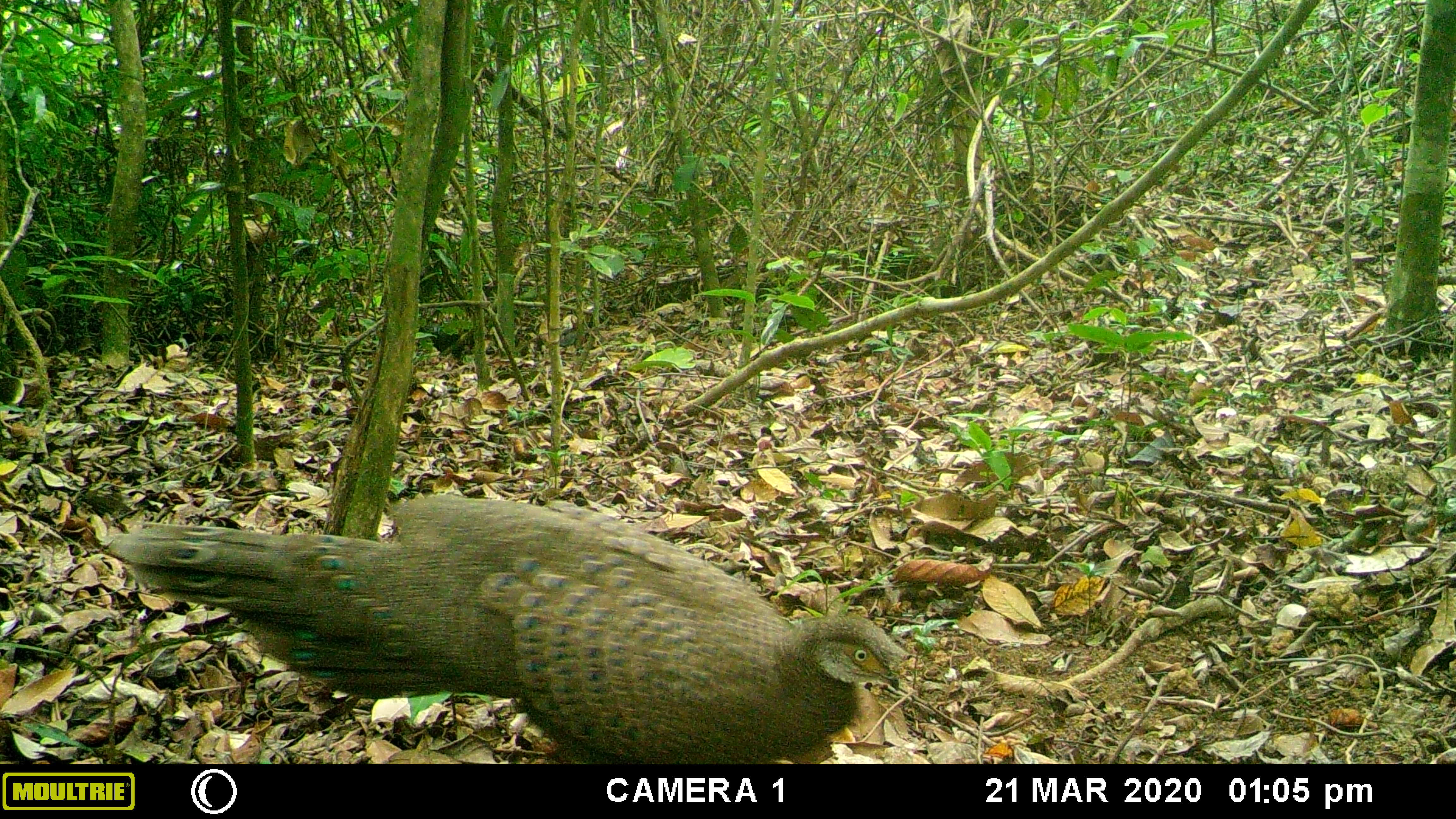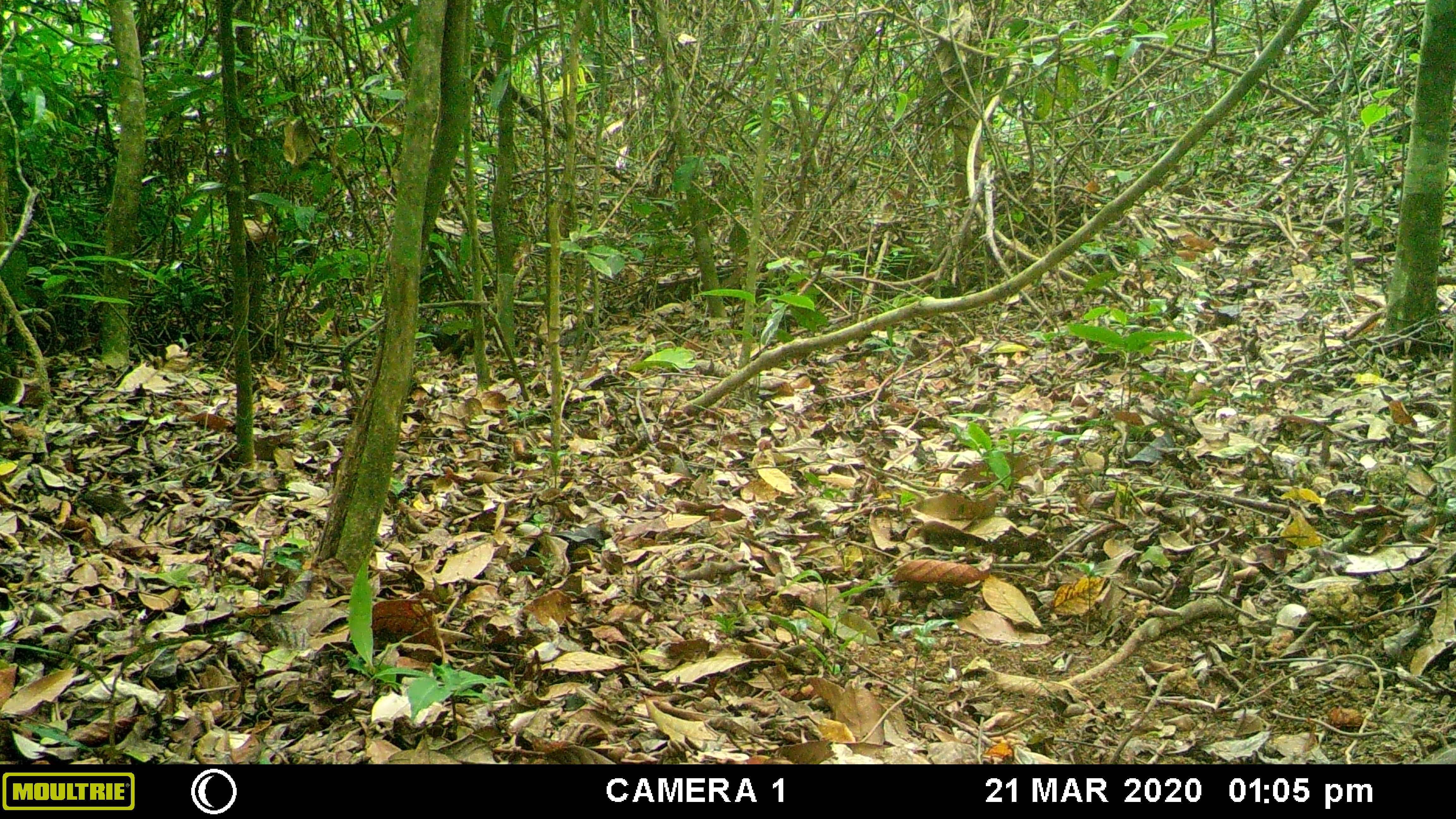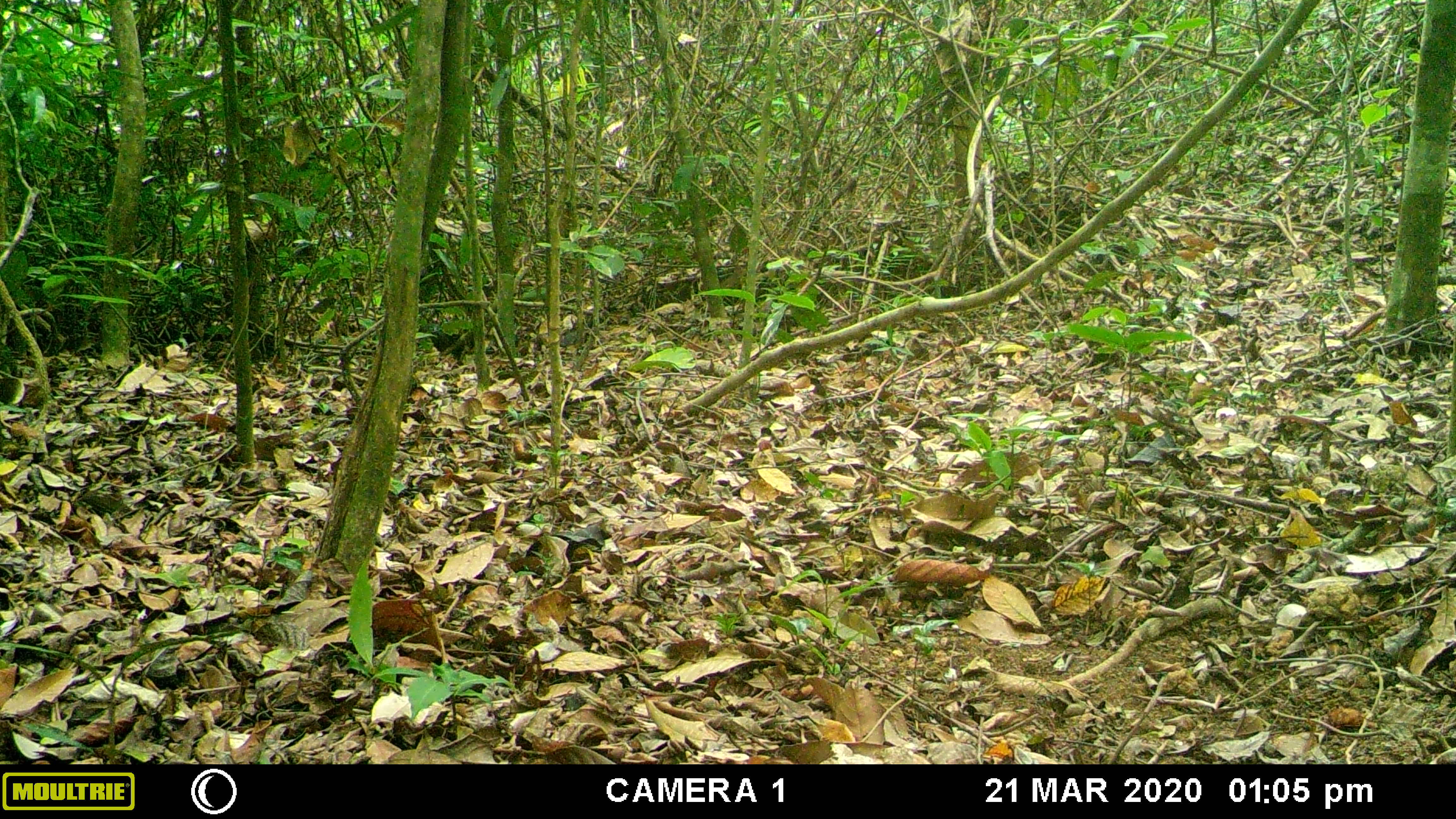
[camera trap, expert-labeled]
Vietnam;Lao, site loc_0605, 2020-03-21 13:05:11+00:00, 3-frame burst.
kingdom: Animalia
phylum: Chordata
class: Aves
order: Galliformes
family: Phasianidae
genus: Polyplectron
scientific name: Polyplectron bicalcaratum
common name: gray peacock-pheasant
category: grey peacock pheasant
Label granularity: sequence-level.